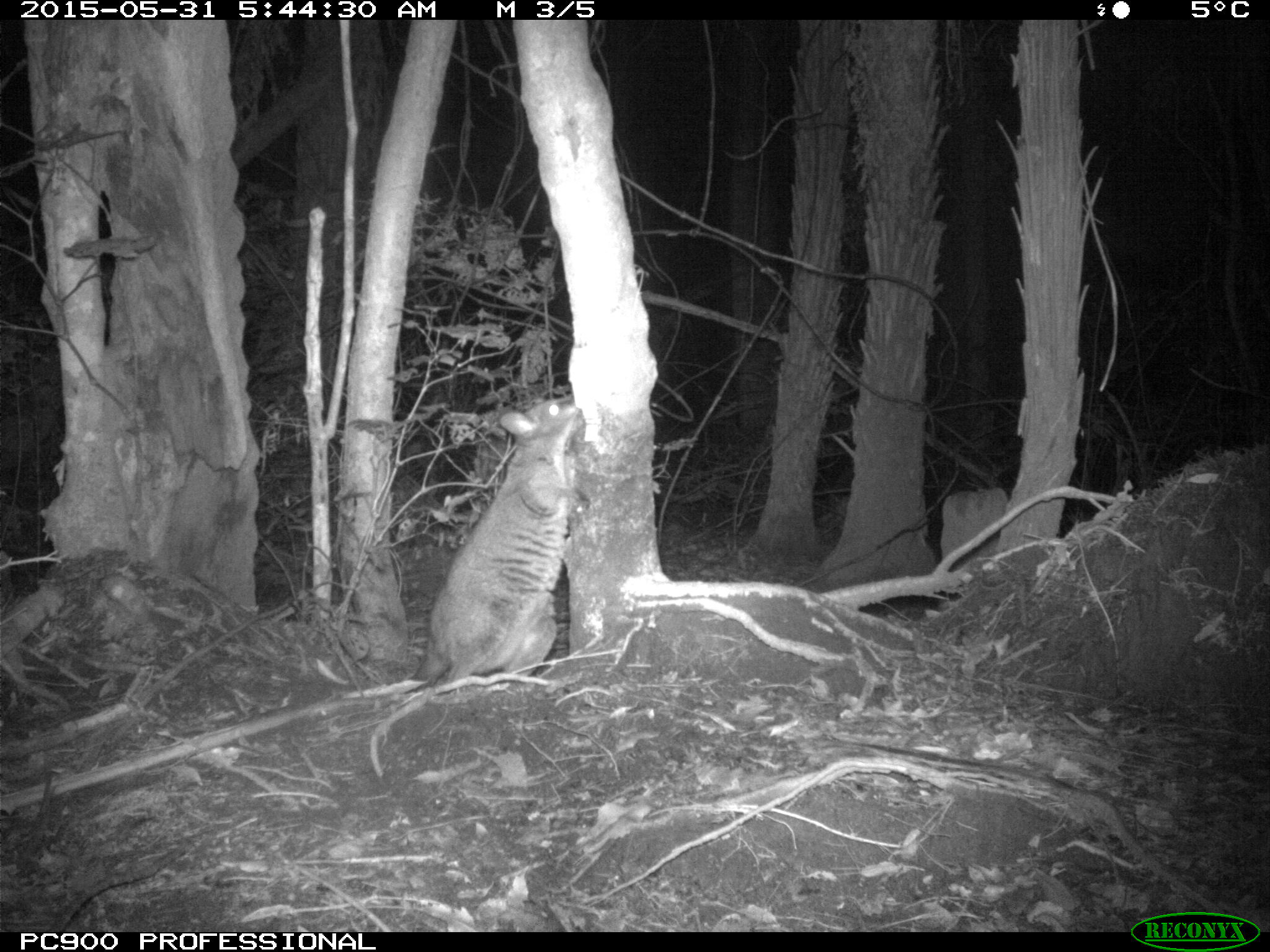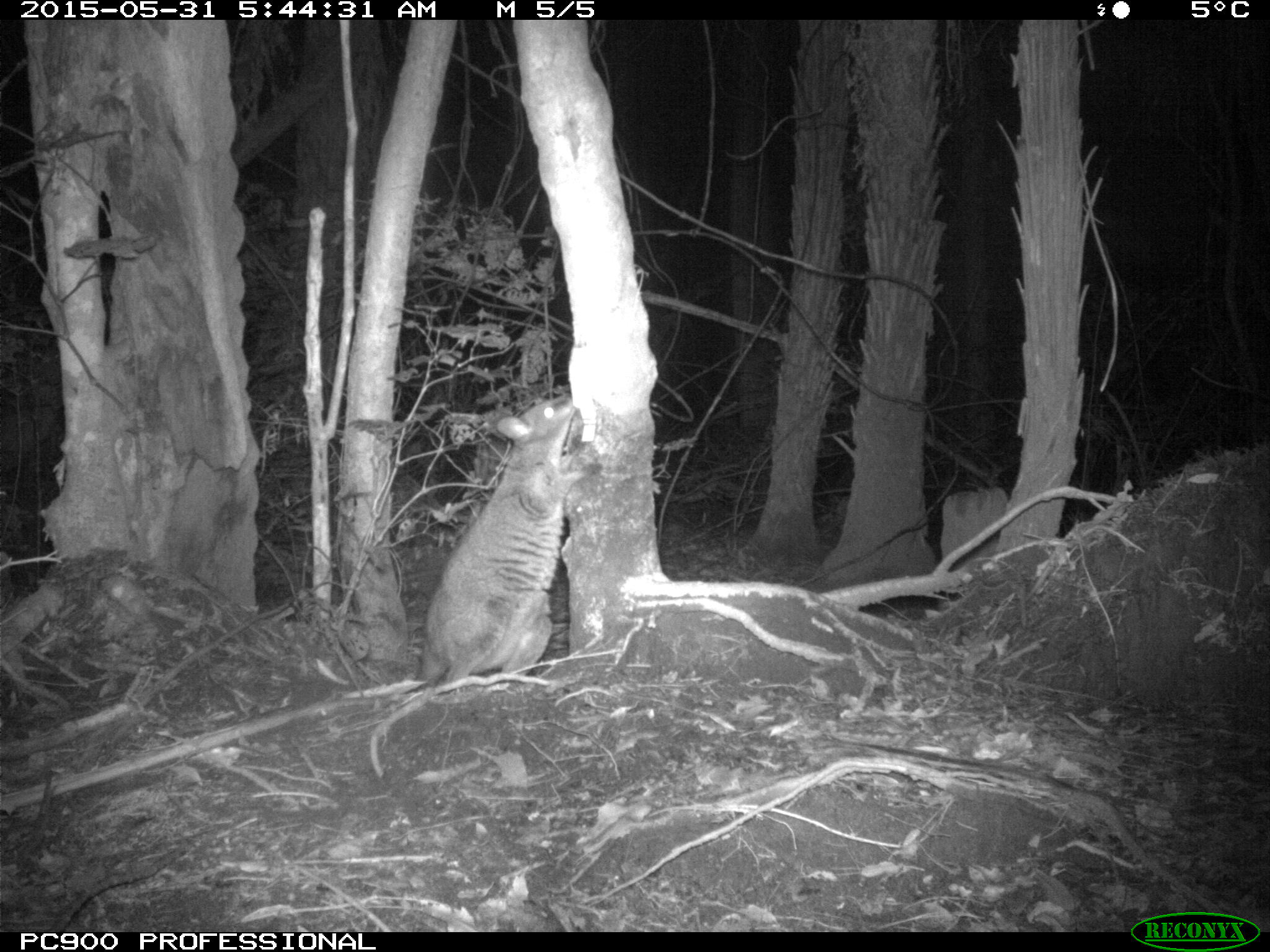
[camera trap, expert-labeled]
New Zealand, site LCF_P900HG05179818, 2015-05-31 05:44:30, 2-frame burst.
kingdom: Animalia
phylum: Chordata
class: Mammalia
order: Diprotodontia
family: Macropodidae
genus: Notamacropus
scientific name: Notamacropus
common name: wallaby